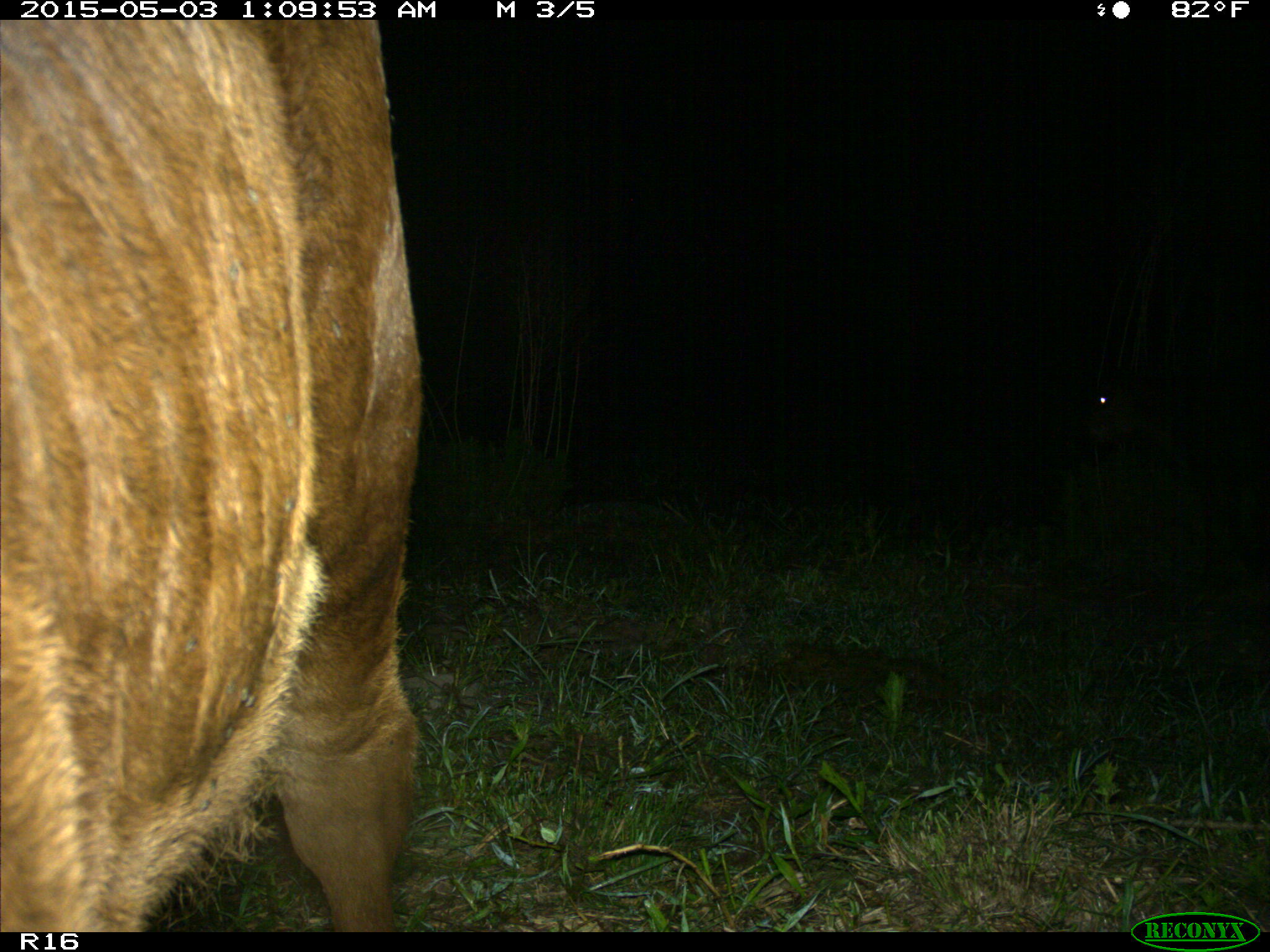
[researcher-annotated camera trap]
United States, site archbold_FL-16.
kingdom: Animalia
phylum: Chordata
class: Mammalia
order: Artiodactyla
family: Bovidae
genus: Bos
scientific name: Bos taurus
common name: domestic cow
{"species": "Bos taurus (domestic cow)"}